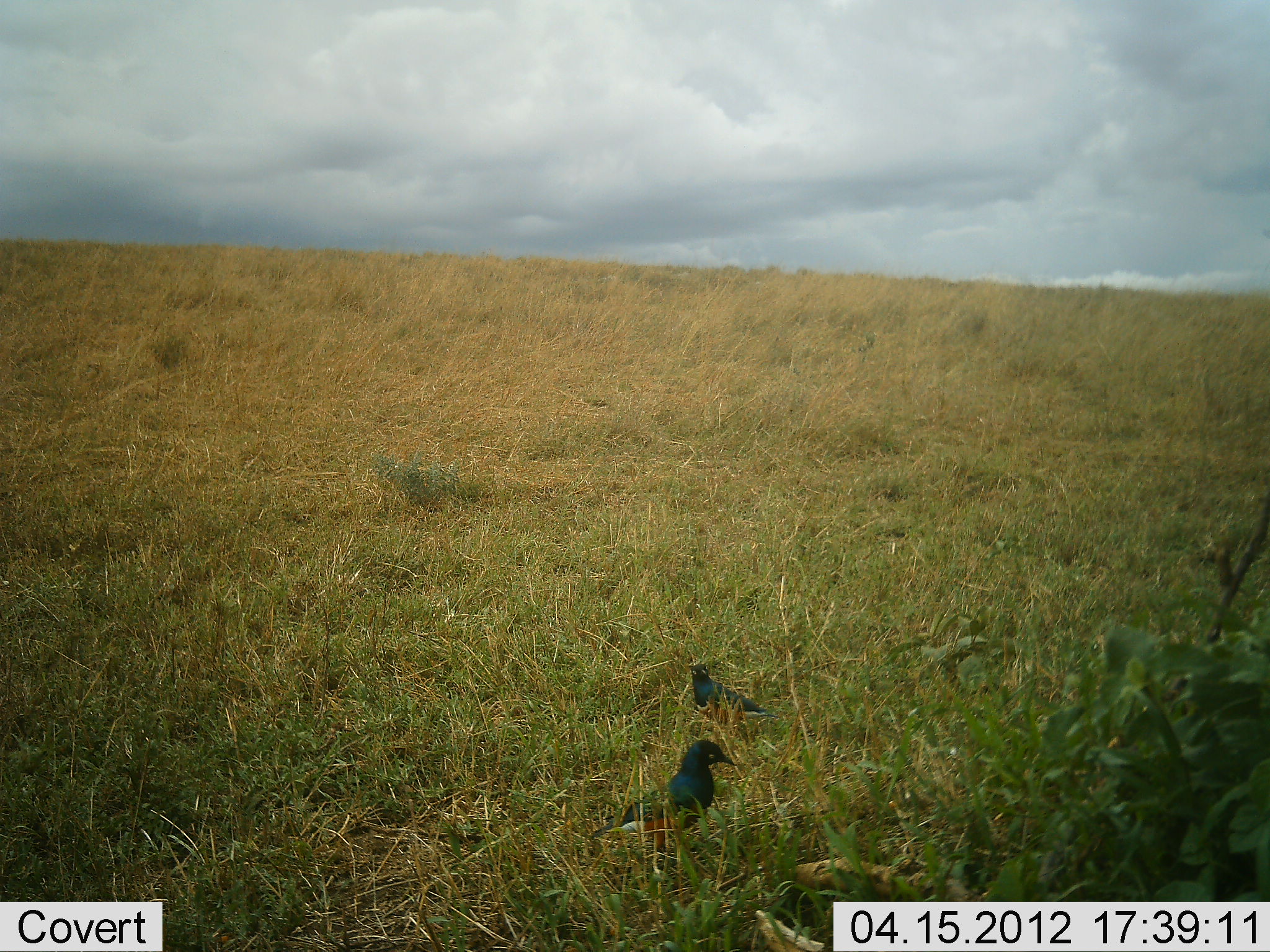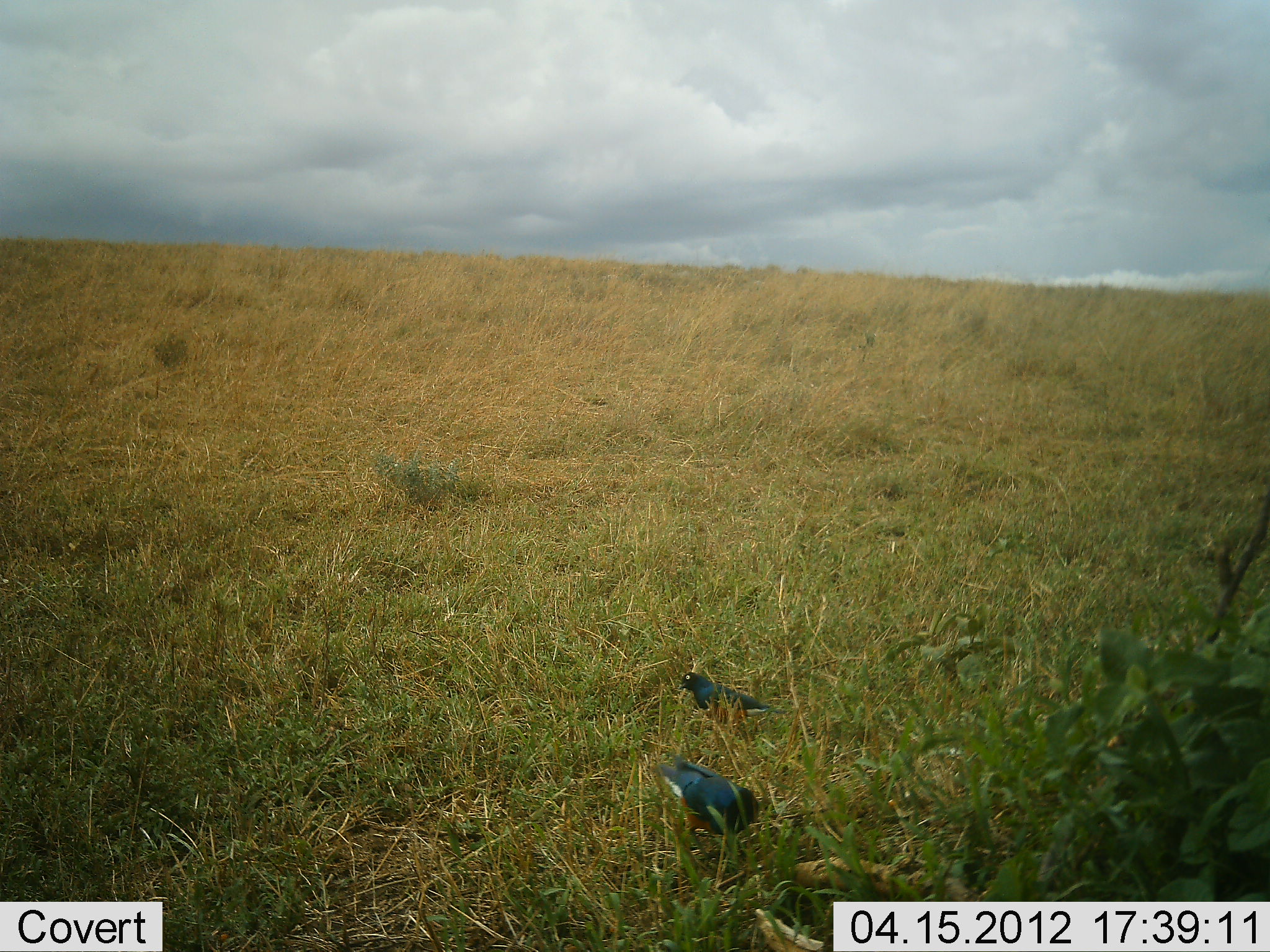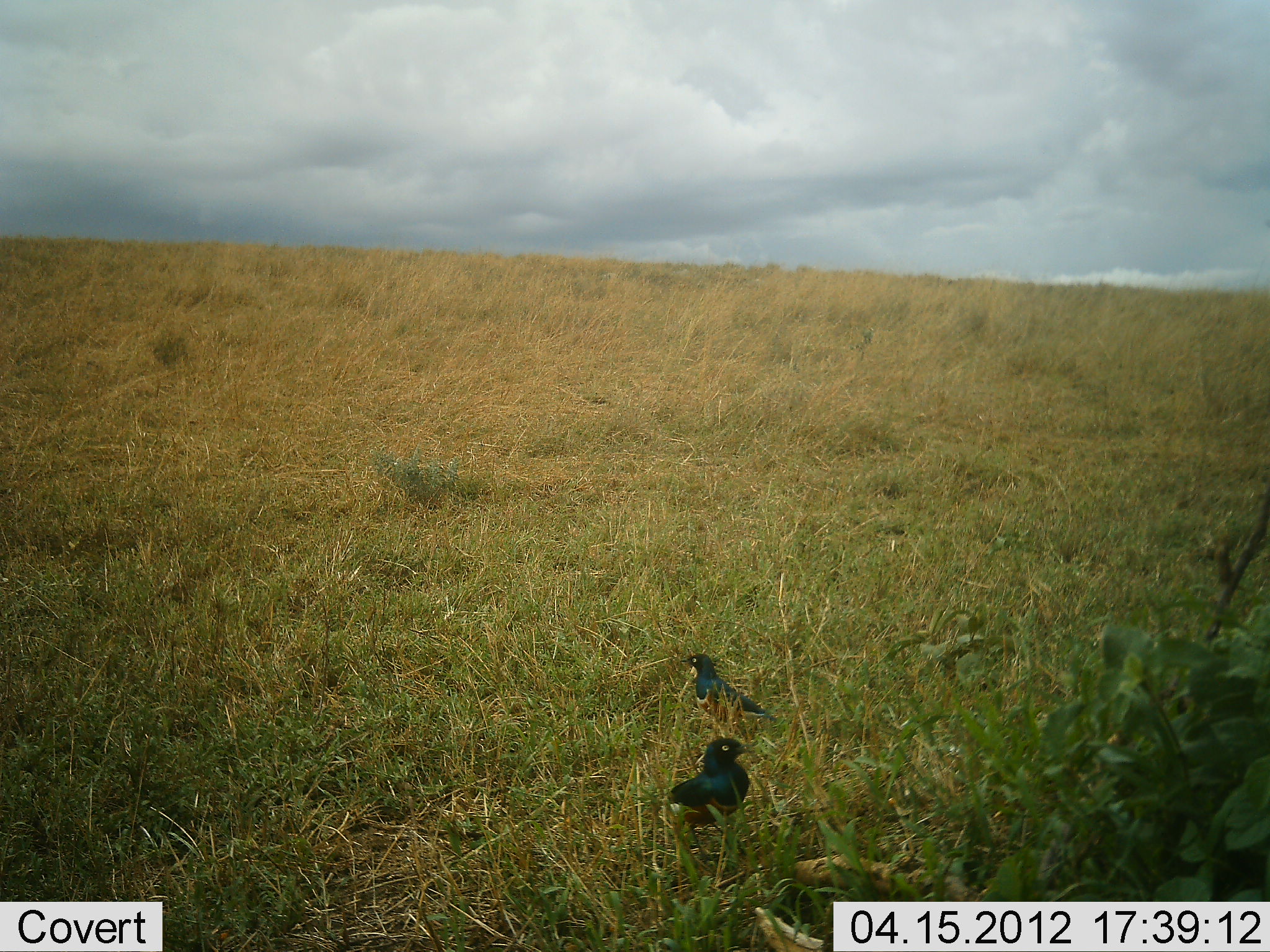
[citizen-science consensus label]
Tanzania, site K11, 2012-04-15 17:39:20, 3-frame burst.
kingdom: Animalia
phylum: Chordata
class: Aves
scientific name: Aves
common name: bird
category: otherbird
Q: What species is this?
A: Otherbird (bird) (Aves).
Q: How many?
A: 2.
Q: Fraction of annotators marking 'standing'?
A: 77%.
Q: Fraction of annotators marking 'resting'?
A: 0%.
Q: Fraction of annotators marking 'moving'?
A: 23%.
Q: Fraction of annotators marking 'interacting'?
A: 0%.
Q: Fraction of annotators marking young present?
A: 0%.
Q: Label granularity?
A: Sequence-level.